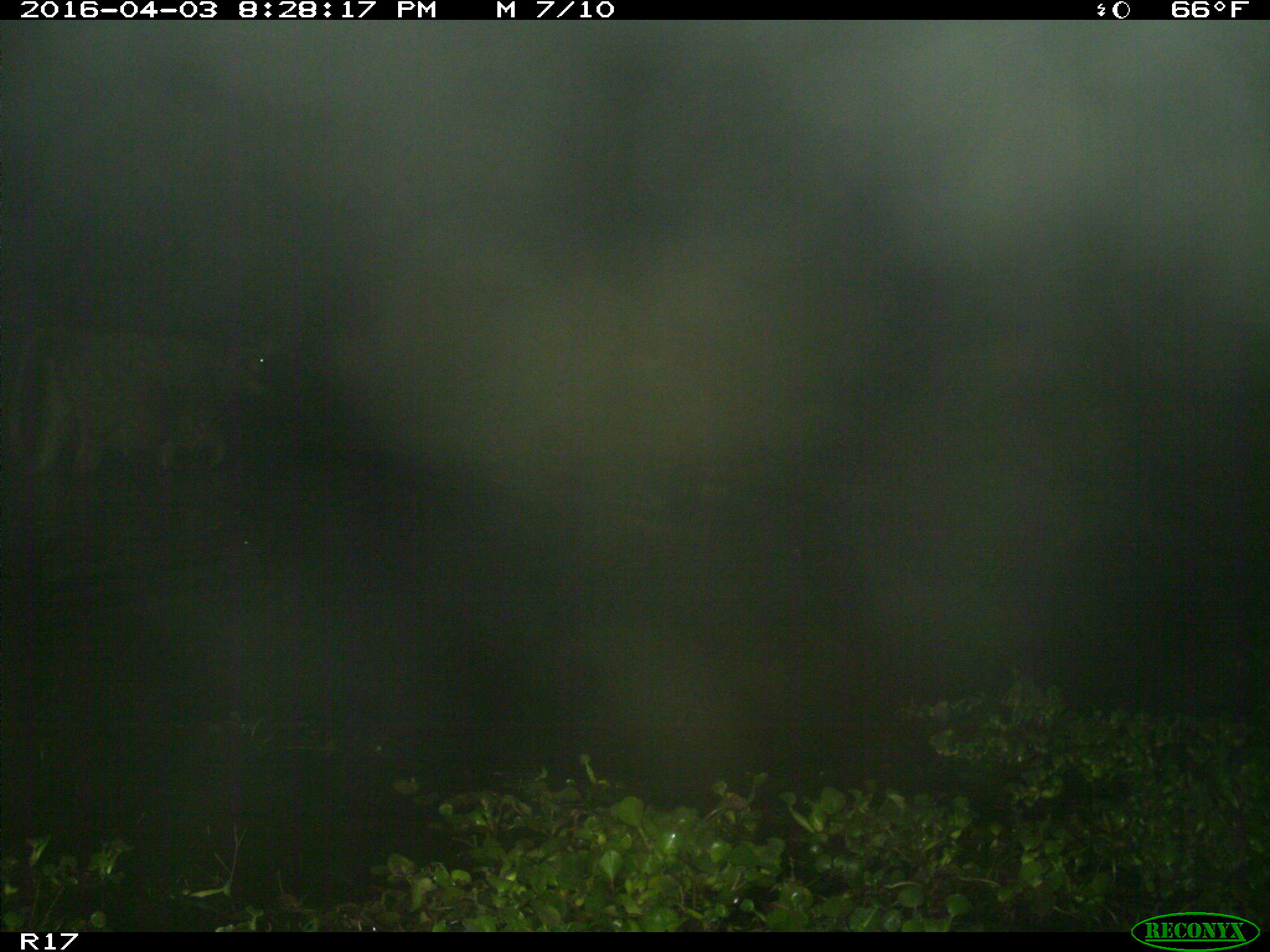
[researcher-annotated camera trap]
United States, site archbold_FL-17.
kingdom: Animalia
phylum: Chordata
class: Mammalia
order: Artiodactyla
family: Bovidae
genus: Bos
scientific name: Bos taurus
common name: domestic cow